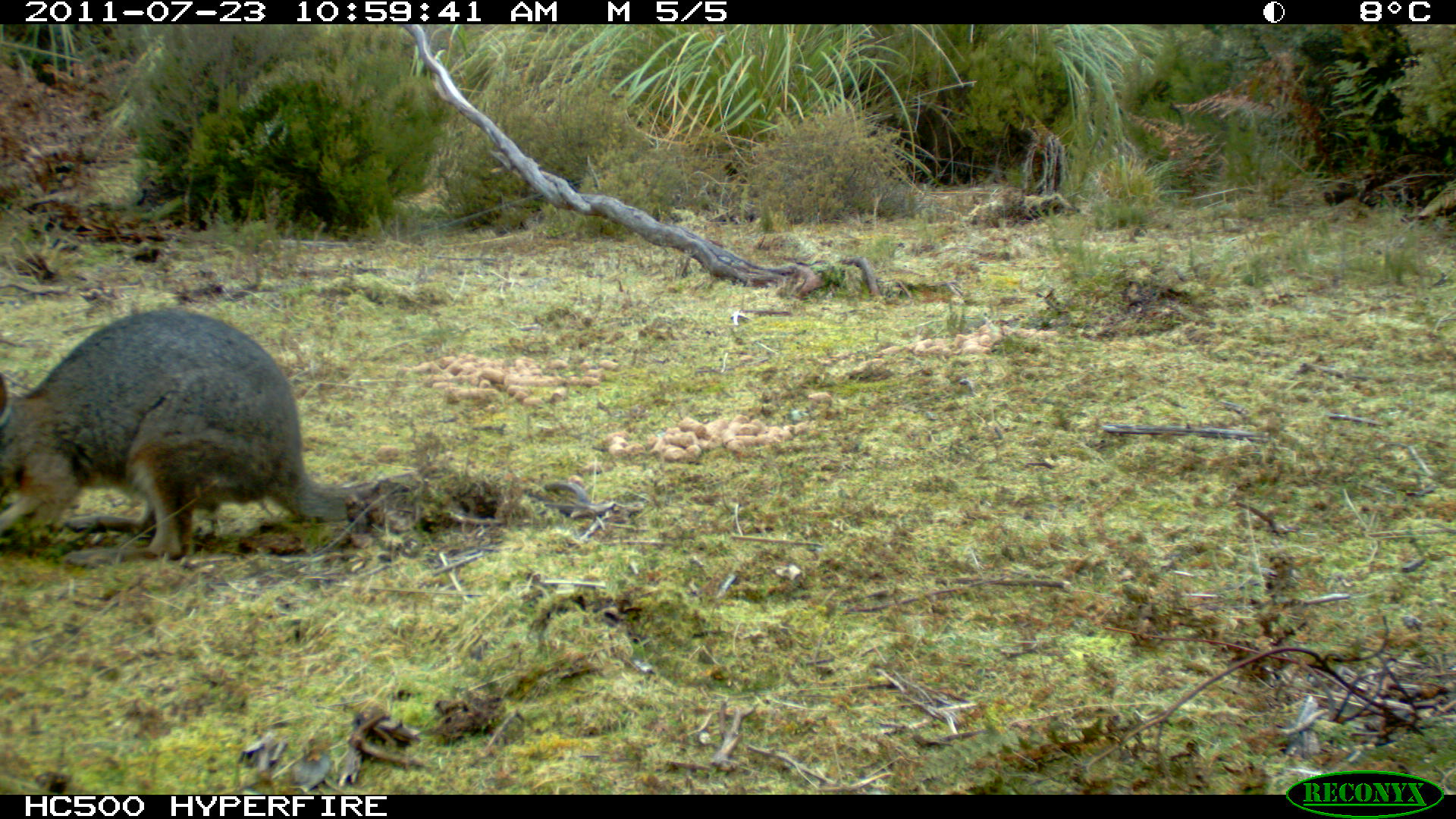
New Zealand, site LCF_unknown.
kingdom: Animalia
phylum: Chordata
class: Mammalia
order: Diprotodontia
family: Macropodidae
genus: Notamacropus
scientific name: Notamacropus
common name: wallaby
Wallaby (Notamacropus).